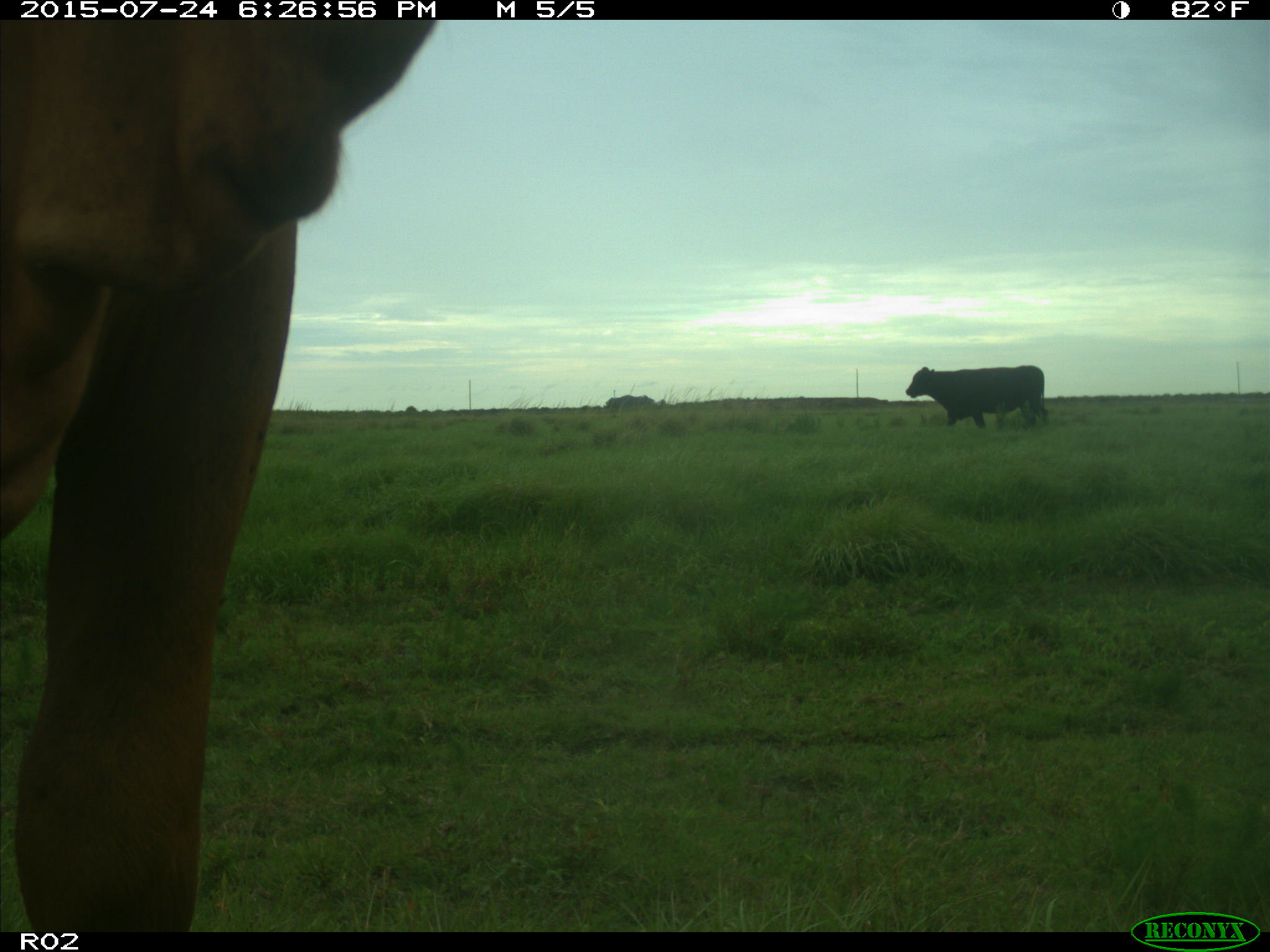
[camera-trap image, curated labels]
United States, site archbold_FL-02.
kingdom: Animalia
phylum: Chordata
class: Mammalia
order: Artiodactyla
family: Bovidae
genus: Bos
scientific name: Bos taurus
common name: domestic cow